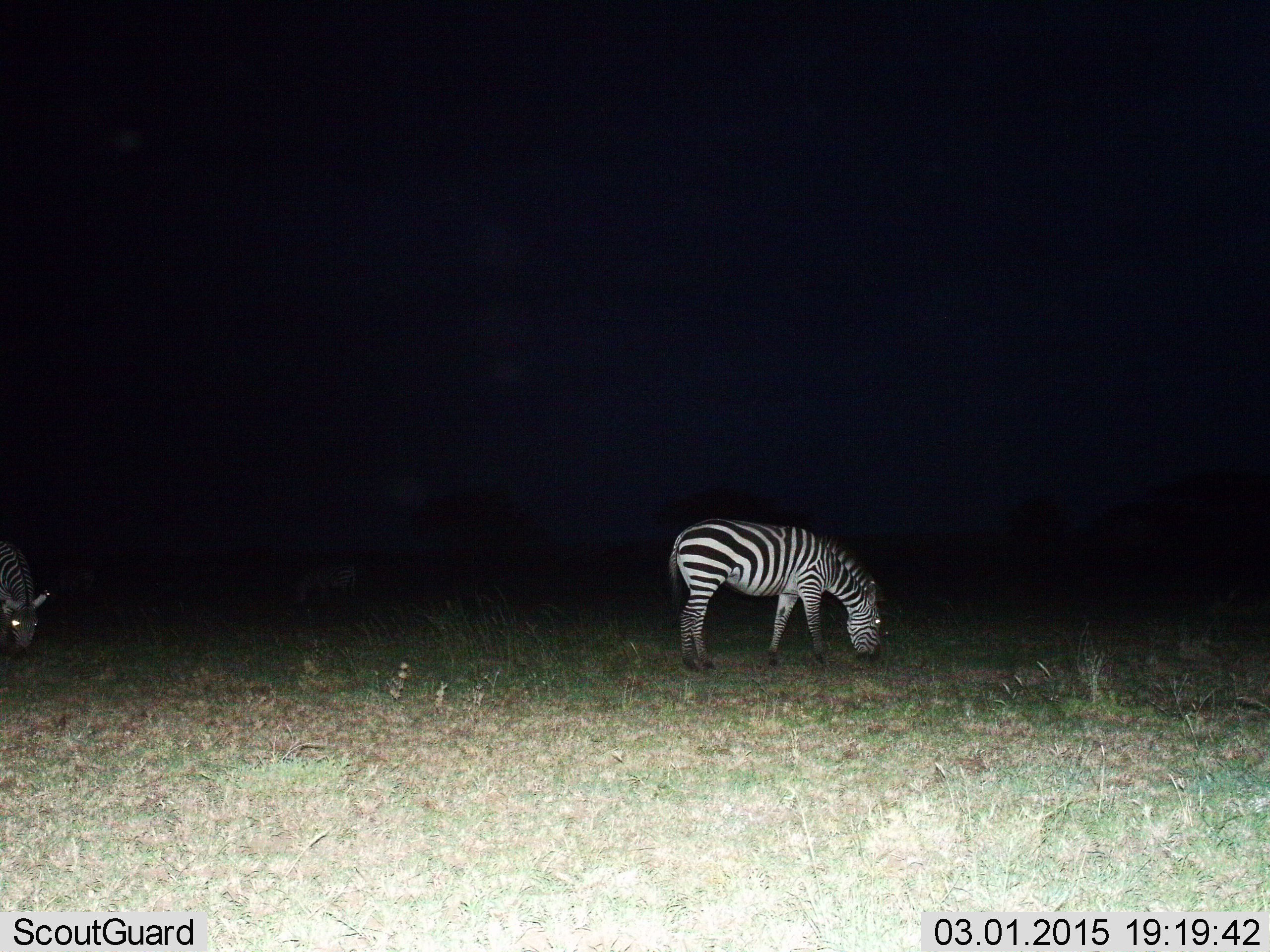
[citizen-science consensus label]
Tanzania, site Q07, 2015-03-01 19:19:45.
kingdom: Animalia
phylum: Chordata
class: Mammalia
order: Perissodactyla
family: Equidae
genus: Equus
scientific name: Equus quagga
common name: plains zebra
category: zebra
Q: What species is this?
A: Zebra (plains zebra) (Equus quagga).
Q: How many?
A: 2.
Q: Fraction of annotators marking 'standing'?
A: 10%.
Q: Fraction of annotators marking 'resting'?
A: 0%.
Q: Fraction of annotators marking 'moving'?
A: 10%.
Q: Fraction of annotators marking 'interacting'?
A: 0%.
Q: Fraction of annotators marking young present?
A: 0%.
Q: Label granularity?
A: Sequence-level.